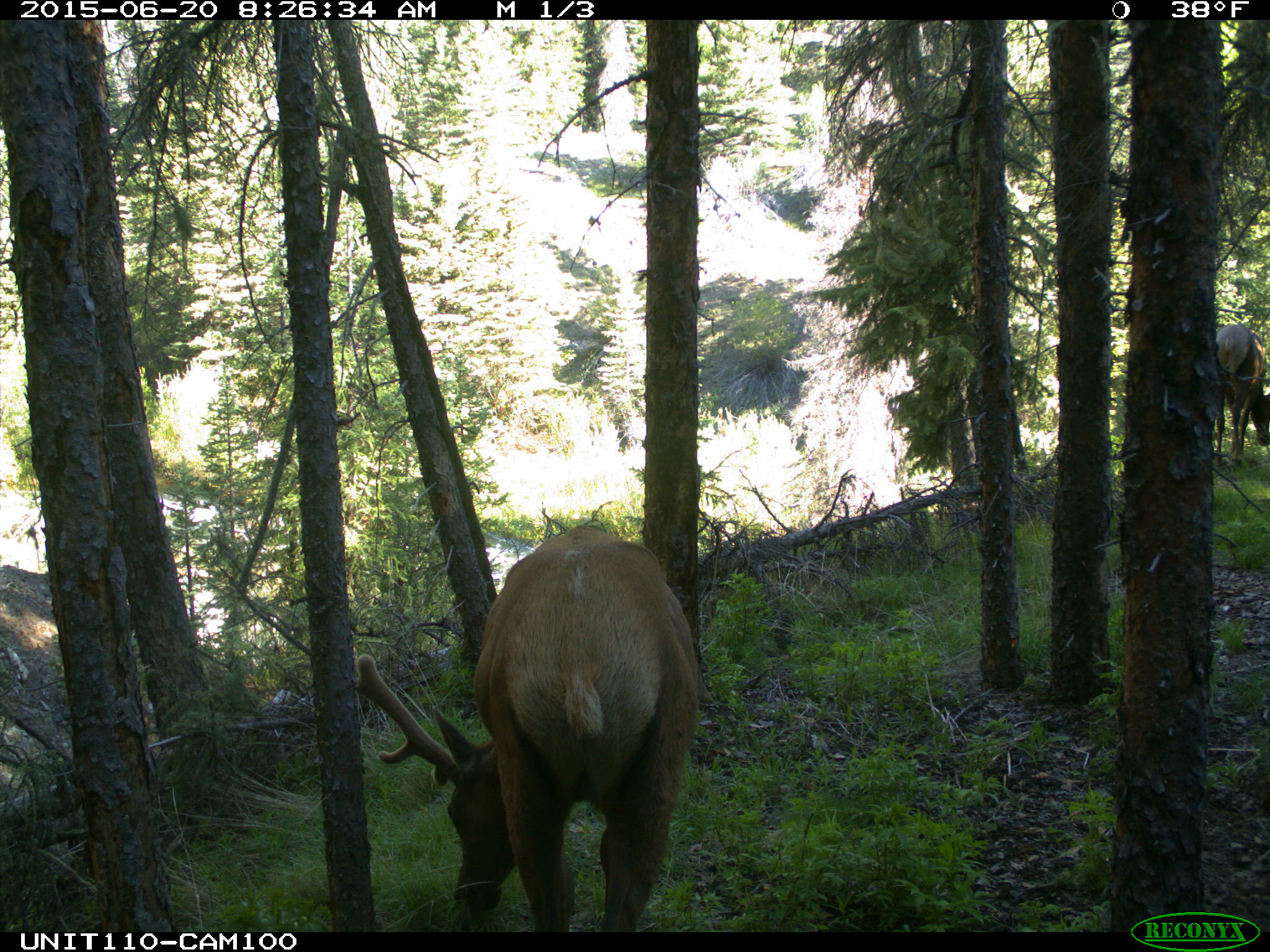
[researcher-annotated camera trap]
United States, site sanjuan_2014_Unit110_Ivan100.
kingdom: Animalia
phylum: Chordata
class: Mammalia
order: Artiodactyla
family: Cervidae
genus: Cervus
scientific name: Cervus elaphus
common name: red deer